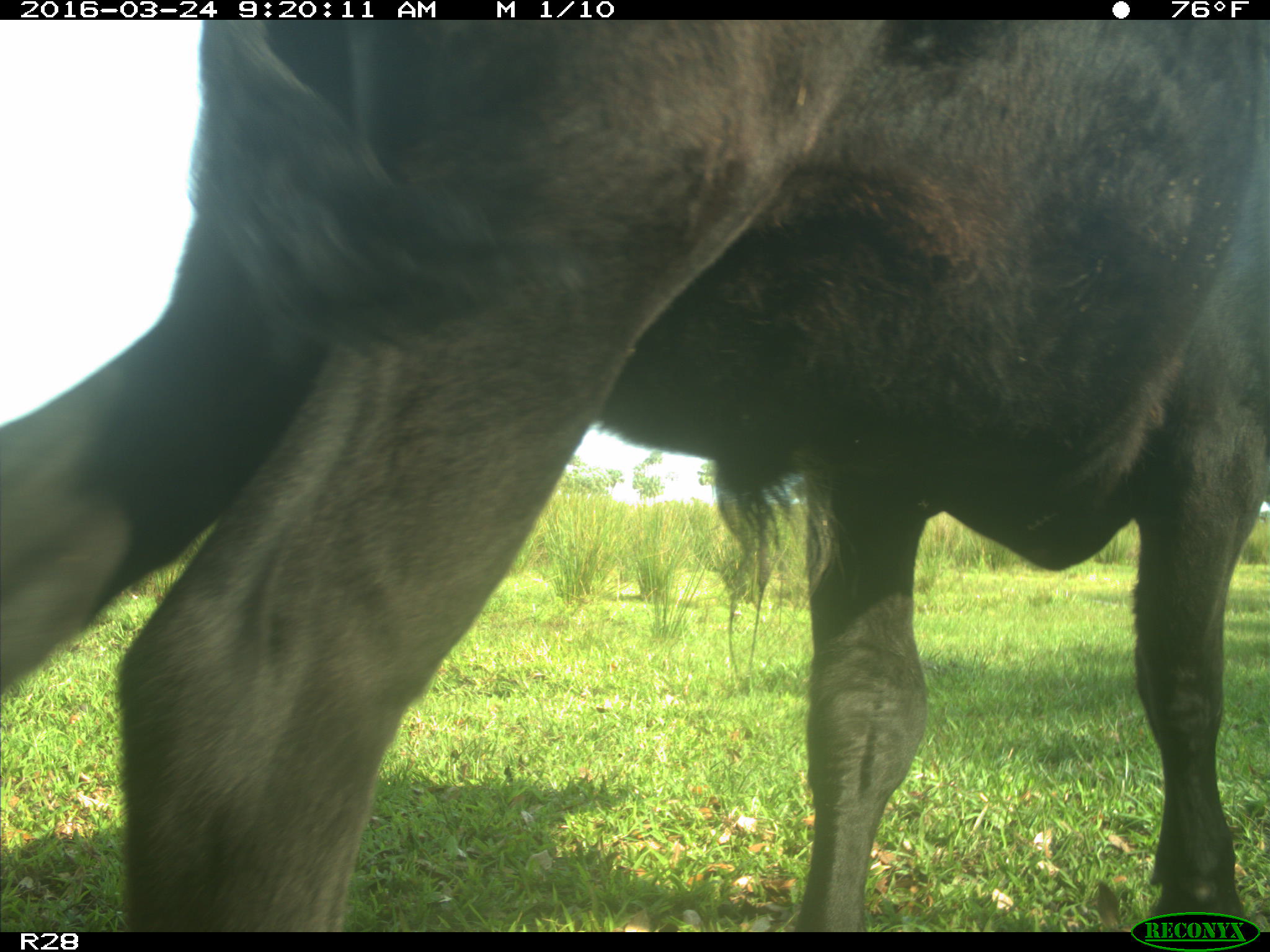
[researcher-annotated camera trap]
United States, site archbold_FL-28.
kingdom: Animalia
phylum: Chordata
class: Mammalia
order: Artiodactyla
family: Bovidae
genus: Bos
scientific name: Bos taurus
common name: domestic cow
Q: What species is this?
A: Bos taurus (domestic cow).